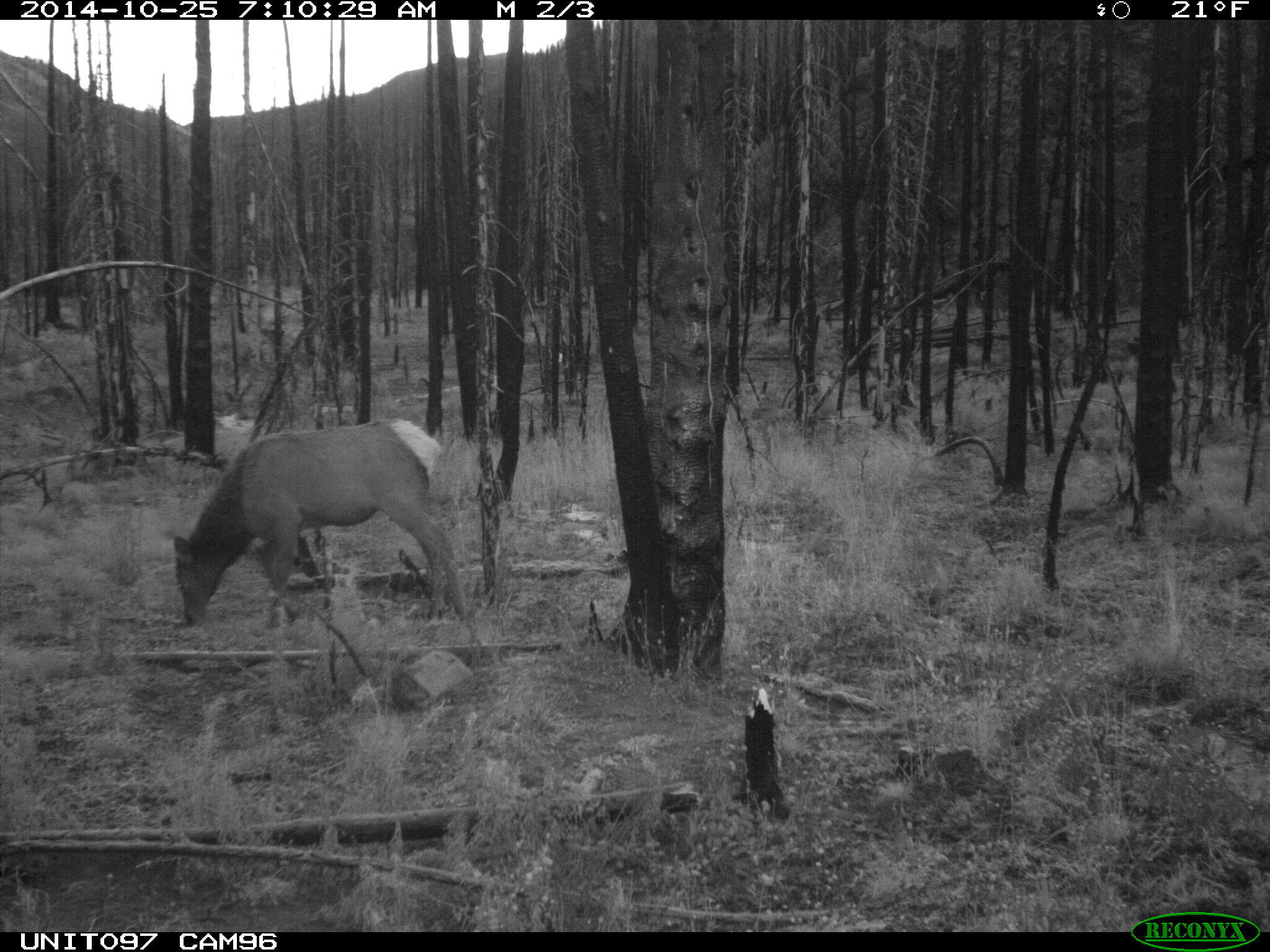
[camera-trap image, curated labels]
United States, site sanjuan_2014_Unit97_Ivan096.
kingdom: Animalia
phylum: Chordata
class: Mammalia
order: Artiodactyla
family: Cervidae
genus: Cervus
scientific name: Cervus elaphus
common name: red deer